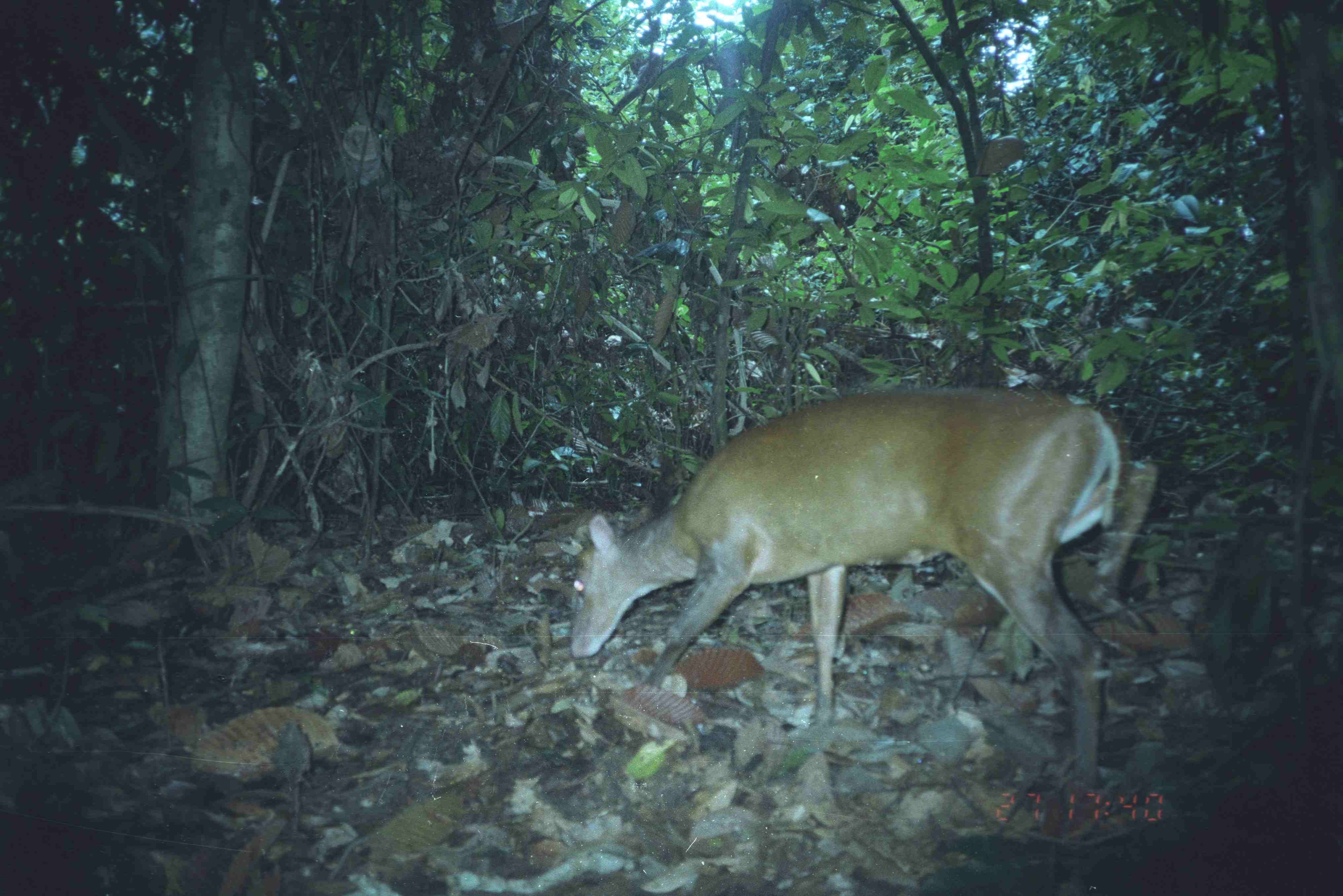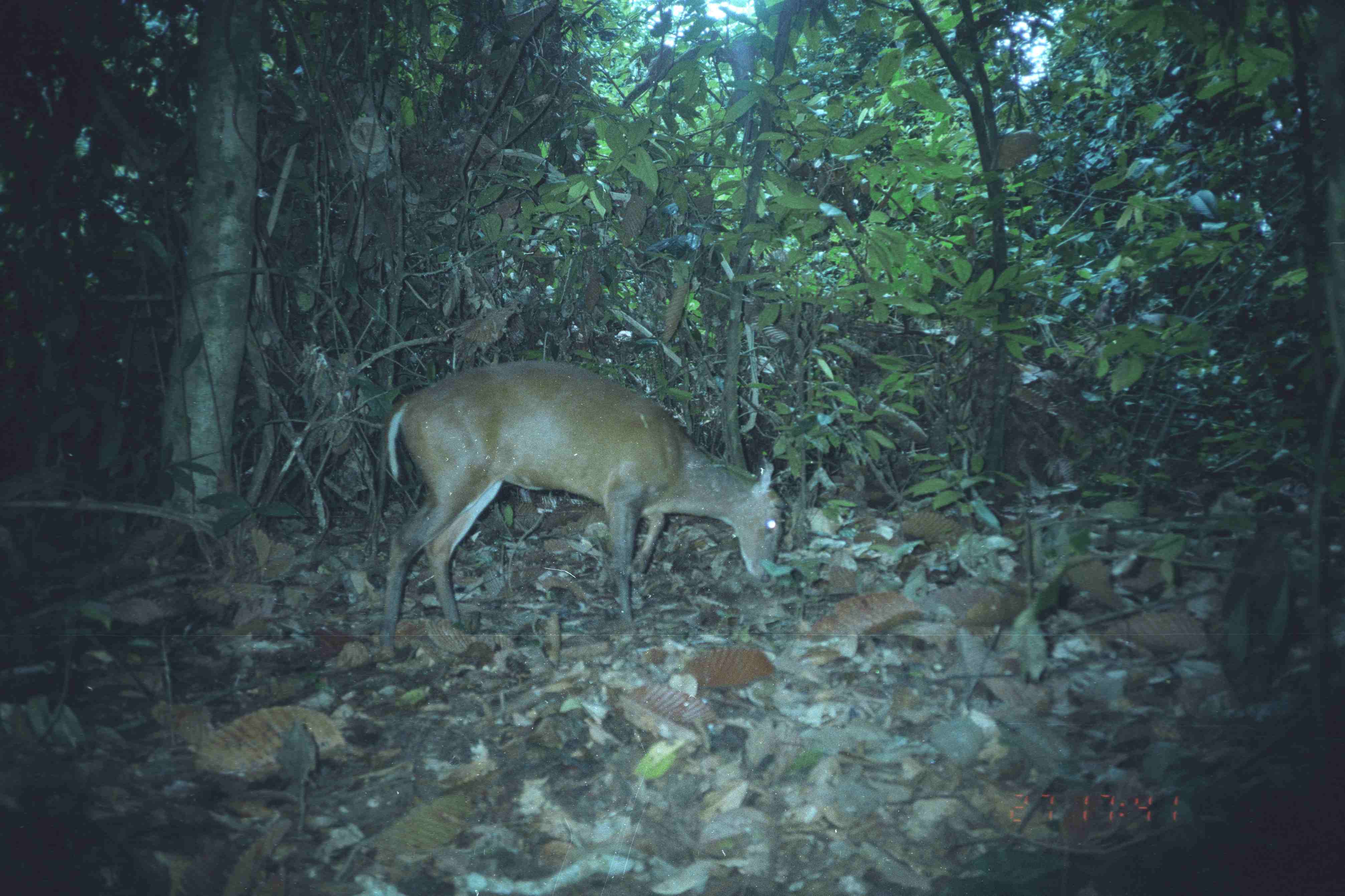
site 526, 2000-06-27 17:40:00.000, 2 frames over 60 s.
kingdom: Animalia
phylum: Chordata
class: Mammalia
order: Artiodactyla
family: Cervidae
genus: Muntiacus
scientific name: Muntiacus muntjak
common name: southern red muntjac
Muntiacus muntjak (southern red muntjac), count 1.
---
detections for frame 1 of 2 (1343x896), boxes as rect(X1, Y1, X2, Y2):
muntiacus muntjak: rect(567, 381, 1123, 791)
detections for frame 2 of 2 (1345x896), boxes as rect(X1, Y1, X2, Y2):
muntiacus muntjak: rect(379, 360, 787, 659)